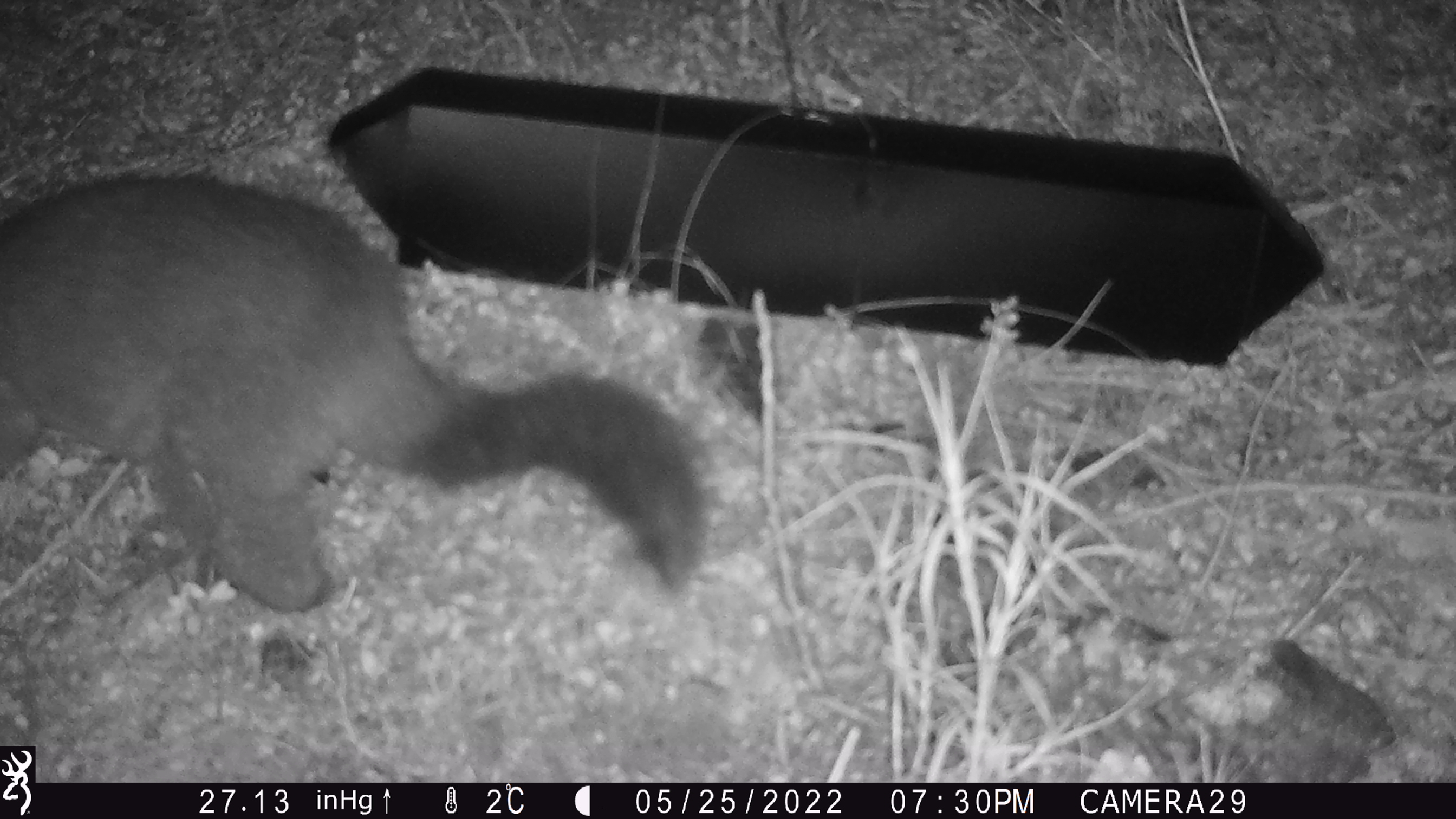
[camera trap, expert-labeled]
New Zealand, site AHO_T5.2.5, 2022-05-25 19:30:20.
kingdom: Animalia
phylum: Chordata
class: Mammalia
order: Diprotodontia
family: Phalangeridae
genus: Trichosurus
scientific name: Trichosurus vulpecula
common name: common brushtail possum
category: possum